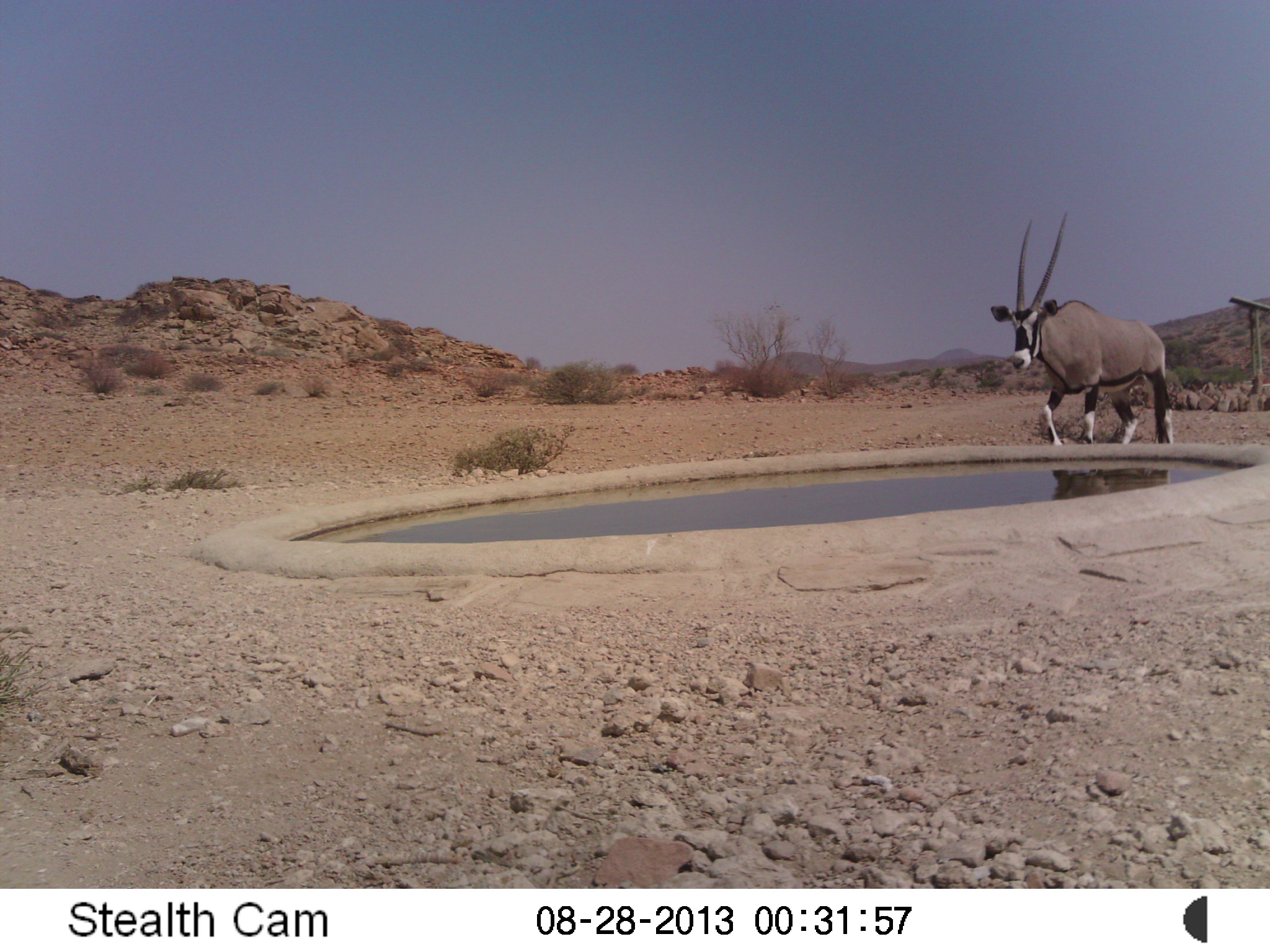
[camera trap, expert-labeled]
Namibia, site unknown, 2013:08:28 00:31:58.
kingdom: Animalia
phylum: Chordata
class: Mammalia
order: Artiodactyla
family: Bovidae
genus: Oryx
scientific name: Oryx gazella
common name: gemsbok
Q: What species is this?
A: Oryx gazella (gemsbok).